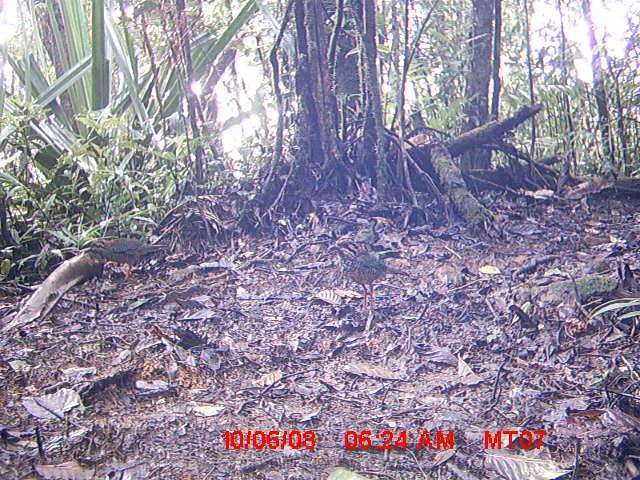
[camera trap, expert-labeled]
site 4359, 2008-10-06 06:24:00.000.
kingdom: Animalia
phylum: Chordata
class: Aves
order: Coraciiformes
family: Brachypteraciidae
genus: Brachypteracias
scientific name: Brachypteracias squamiger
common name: scaly ground-roller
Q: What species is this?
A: Brachypteracias squamiger (scaly ground-roller).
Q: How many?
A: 2.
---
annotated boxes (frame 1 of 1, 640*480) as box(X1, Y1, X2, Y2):
brachypteracias squamiger: box(349, 241, 408, 311); box(83, 236, 167, 279)